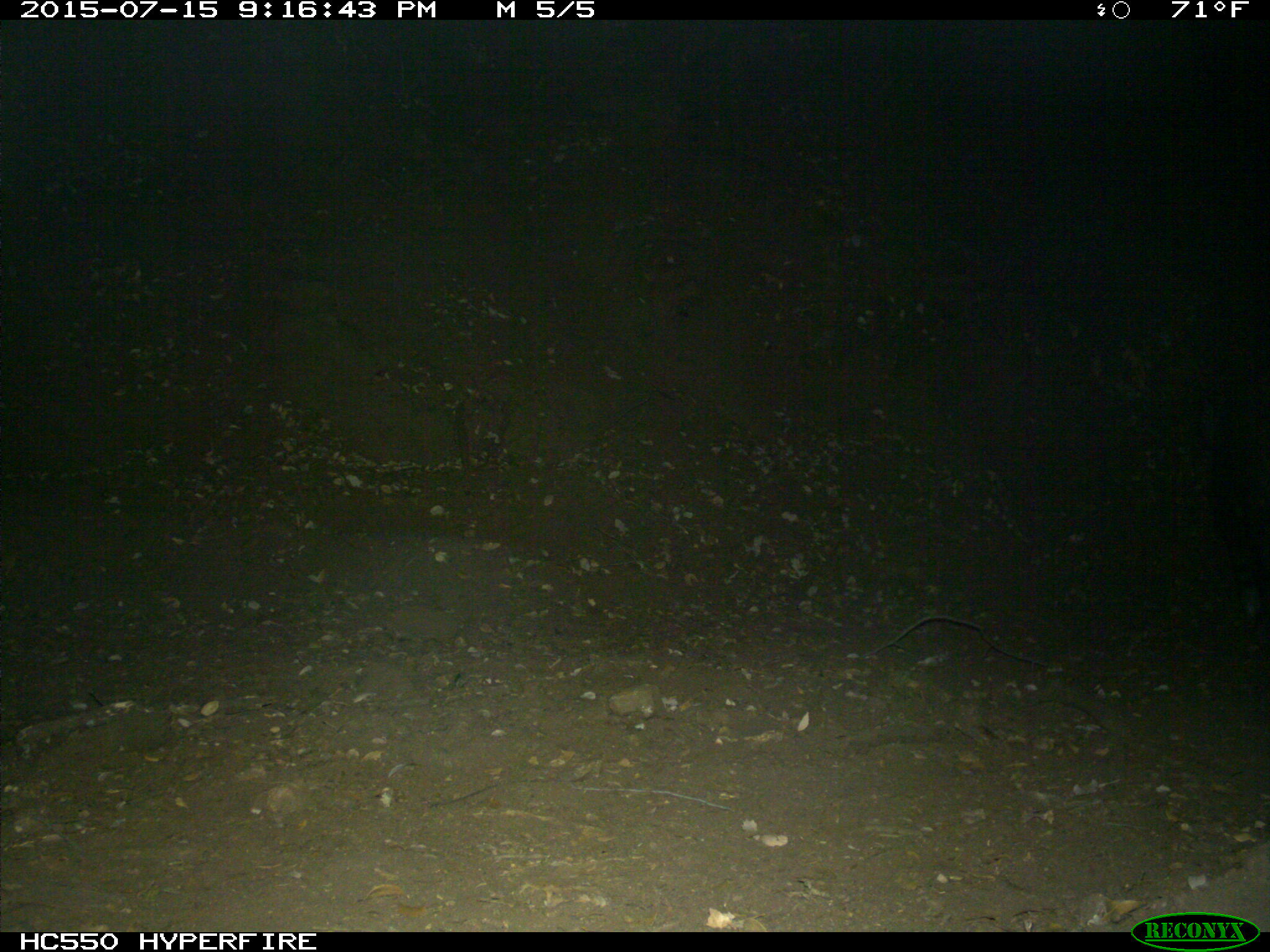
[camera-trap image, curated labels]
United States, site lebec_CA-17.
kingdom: Animalia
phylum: Chordata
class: Mammalia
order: Artiodactyla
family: Suidae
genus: Sus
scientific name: Sus scrofa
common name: wild boar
Sus scrofa (wild boar).